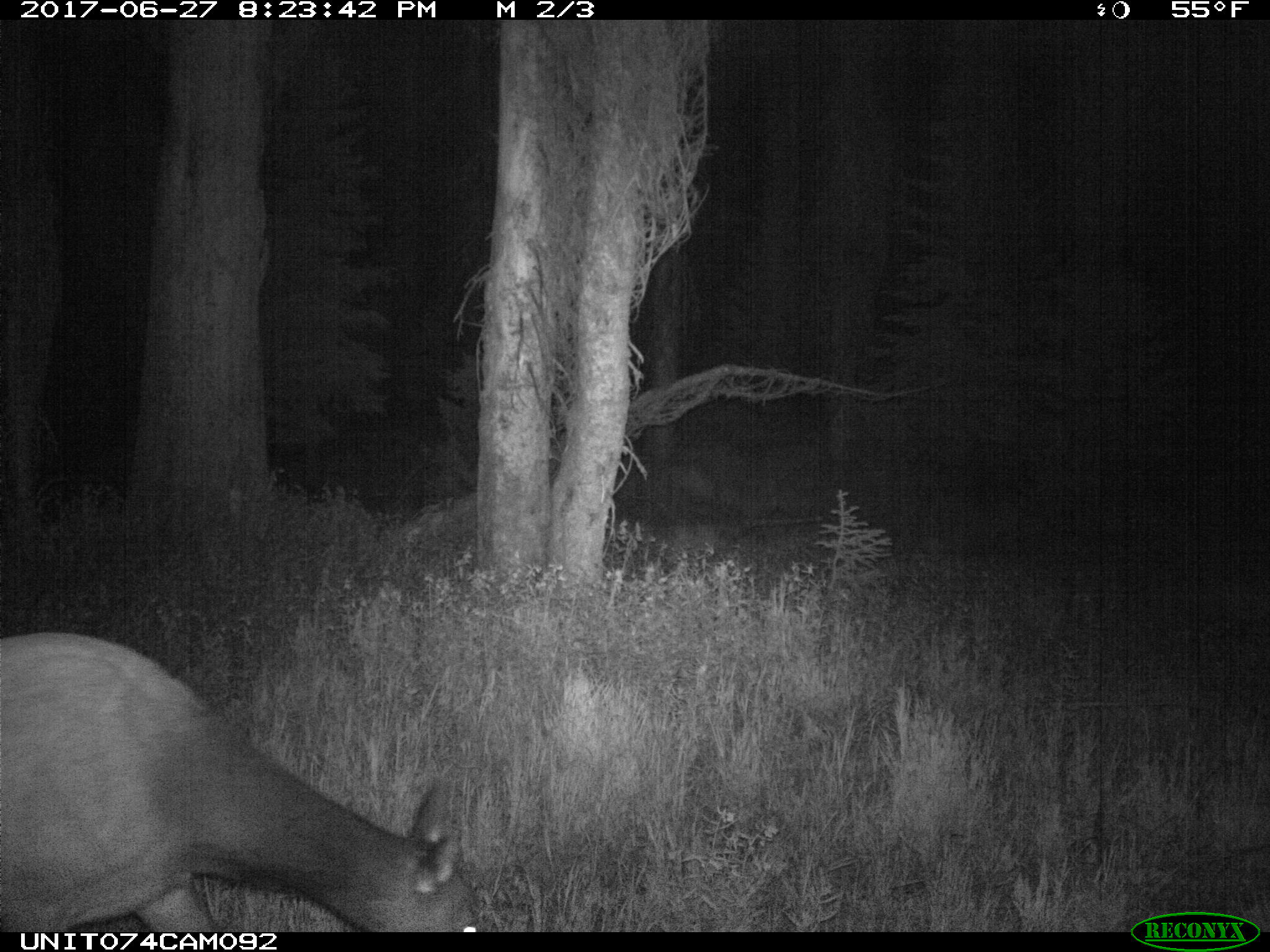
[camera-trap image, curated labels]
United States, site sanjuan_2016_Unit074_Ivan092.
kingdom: Animalia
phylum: Chordata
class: Mammalia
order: Artiodactyla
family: Cervidae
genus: Cervus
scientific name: Cervus elaphus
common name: red deer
Cervus elaphus (red deer).